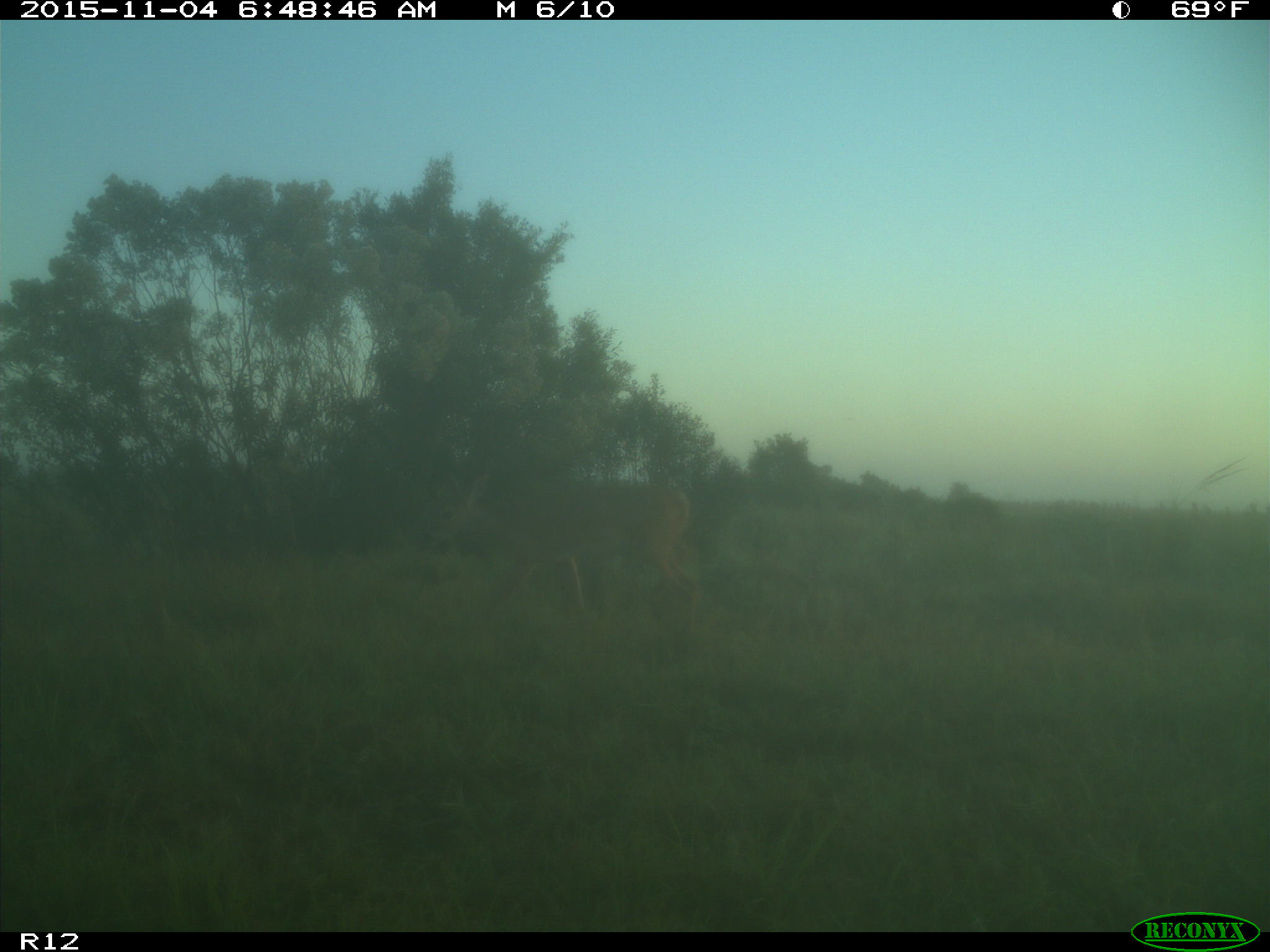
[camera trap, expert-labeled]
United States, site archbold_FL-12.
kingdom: Animalia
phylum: Chordata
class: Mammalia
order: Artiodactyla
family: Cervidae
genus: Odocoileus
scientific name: Odocoileus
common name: deer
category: unidentified deer